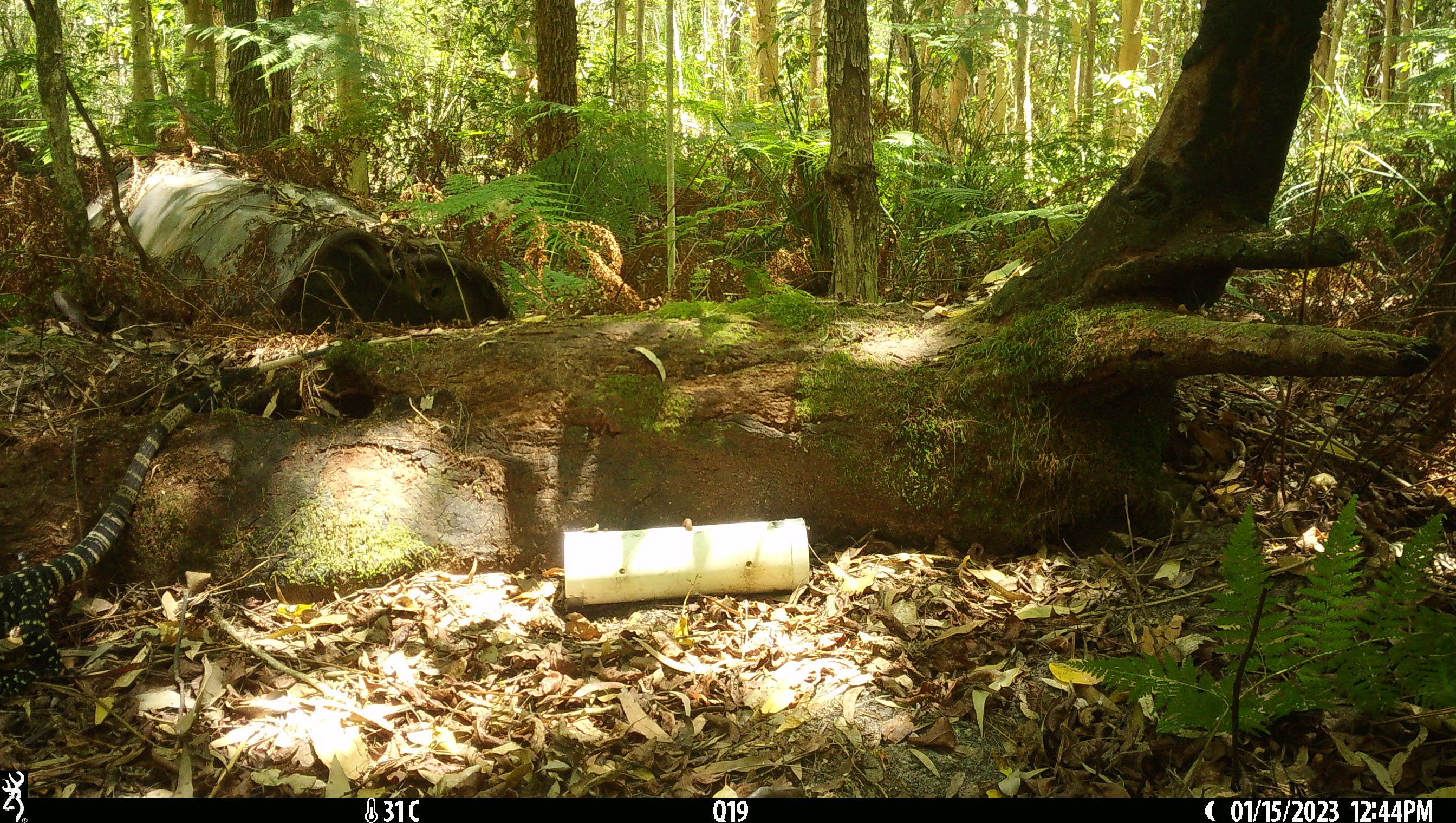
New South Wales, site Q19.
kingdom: Animalia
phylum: Chordata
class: Reptilia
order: Squamata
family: Varanidae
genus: Varanus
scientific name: Varanus varius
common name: lace monitor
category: goanna